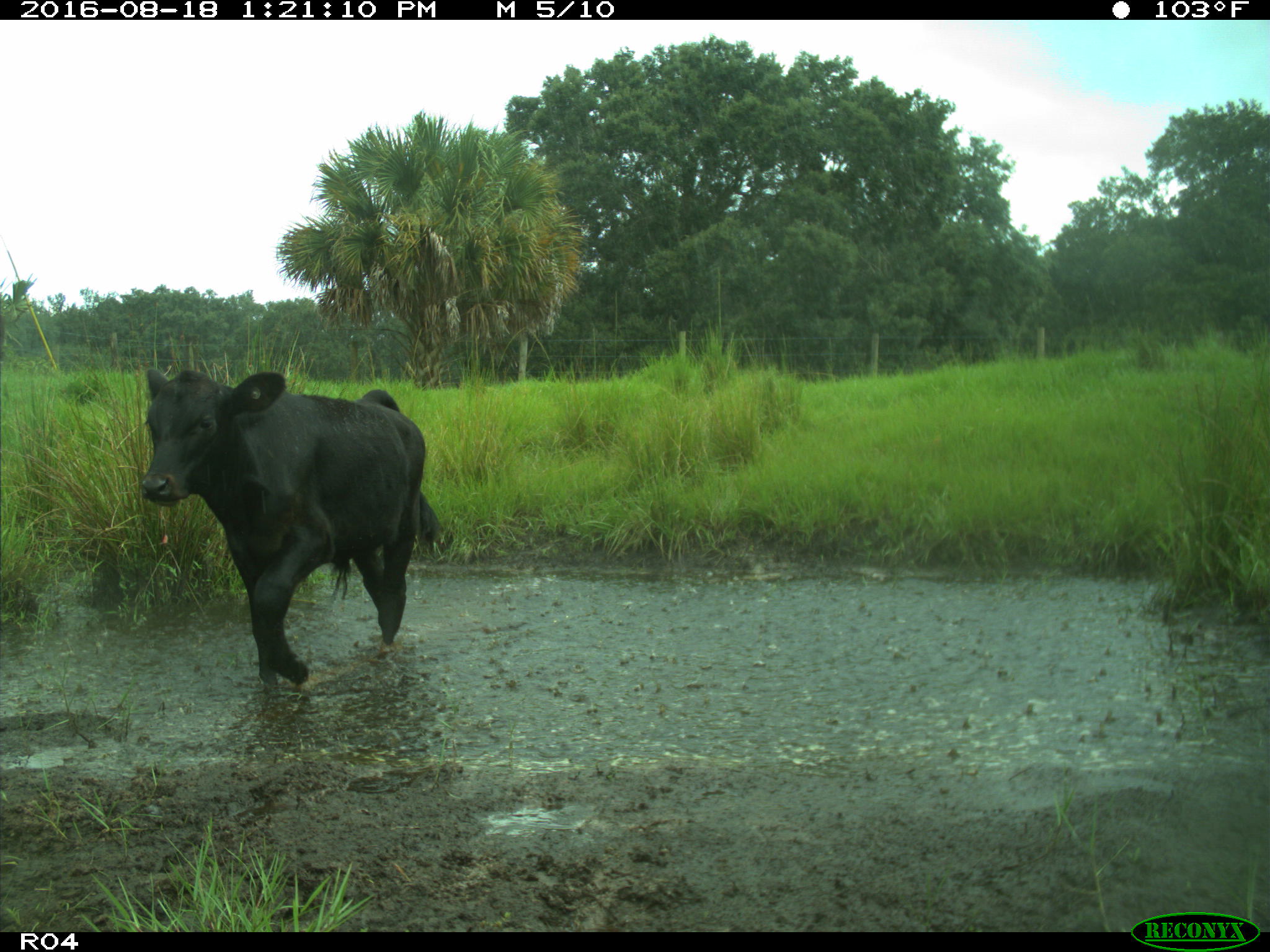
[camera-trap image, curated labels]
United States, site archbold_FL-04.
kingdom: Animalia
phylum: Chordata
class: Mammalia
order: Artiodactyla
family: Bovidae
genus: Bos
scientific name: Bos taurus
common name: domestic cow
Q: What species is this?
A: Bos taurus (domestic cow).